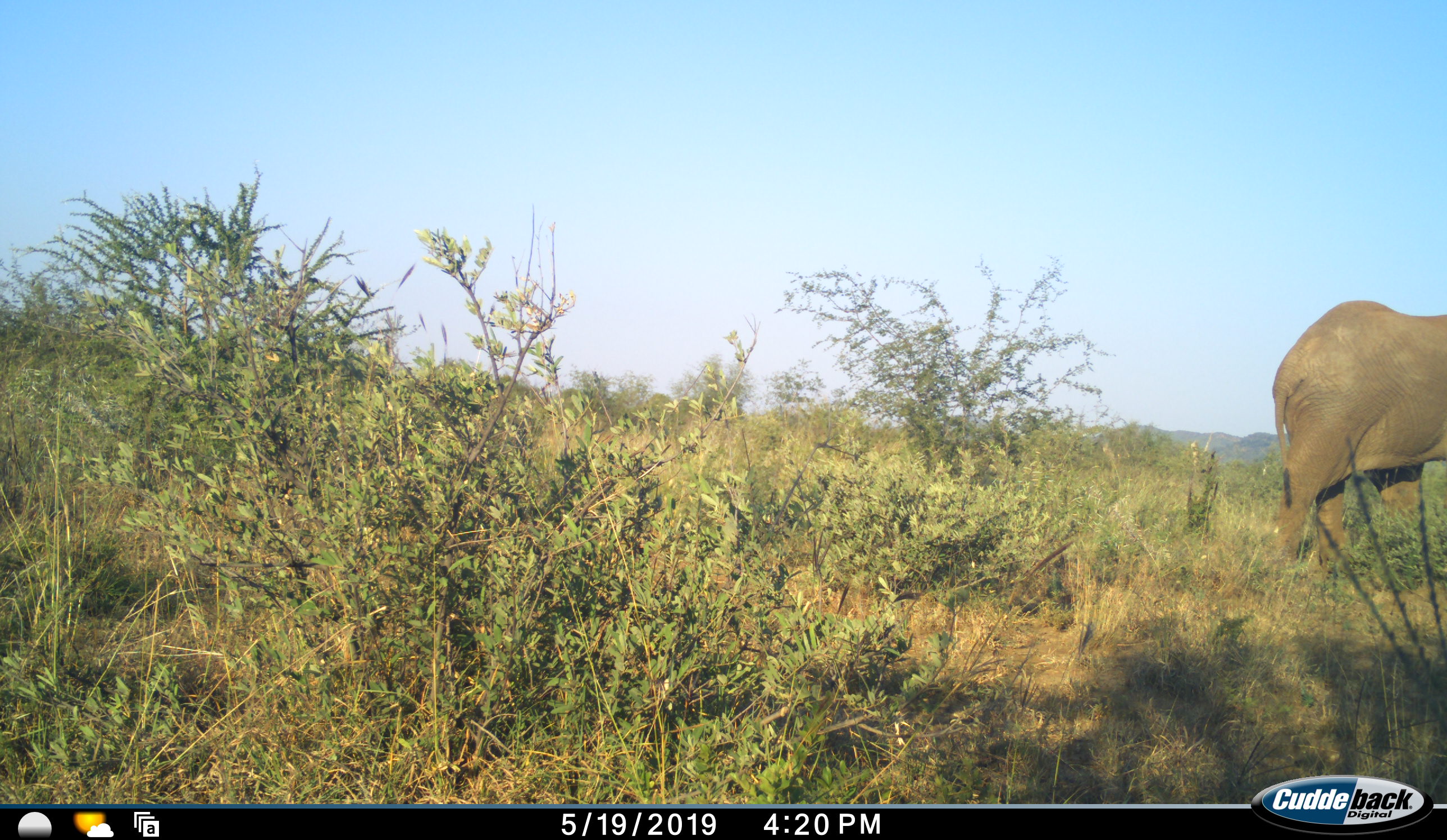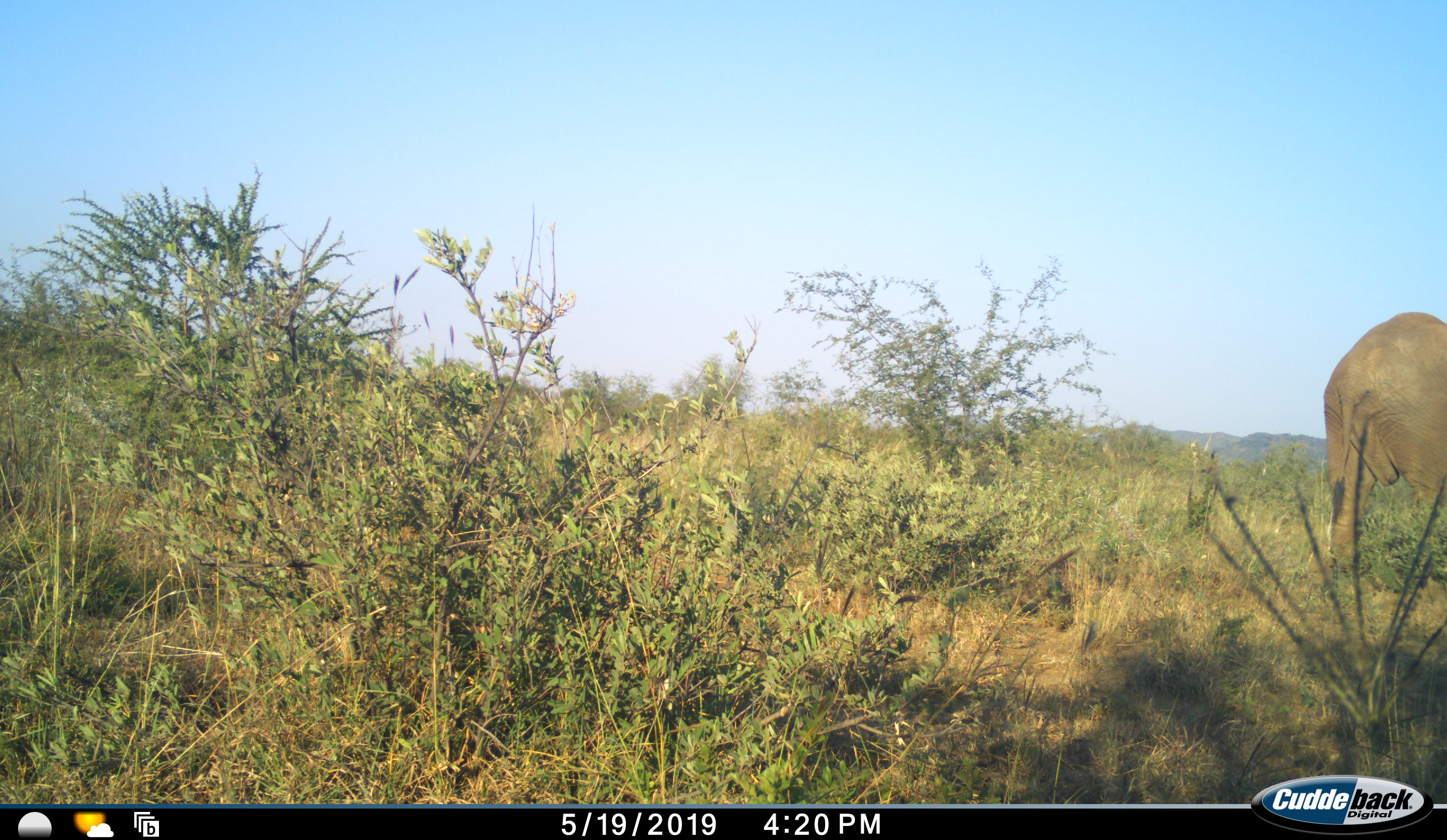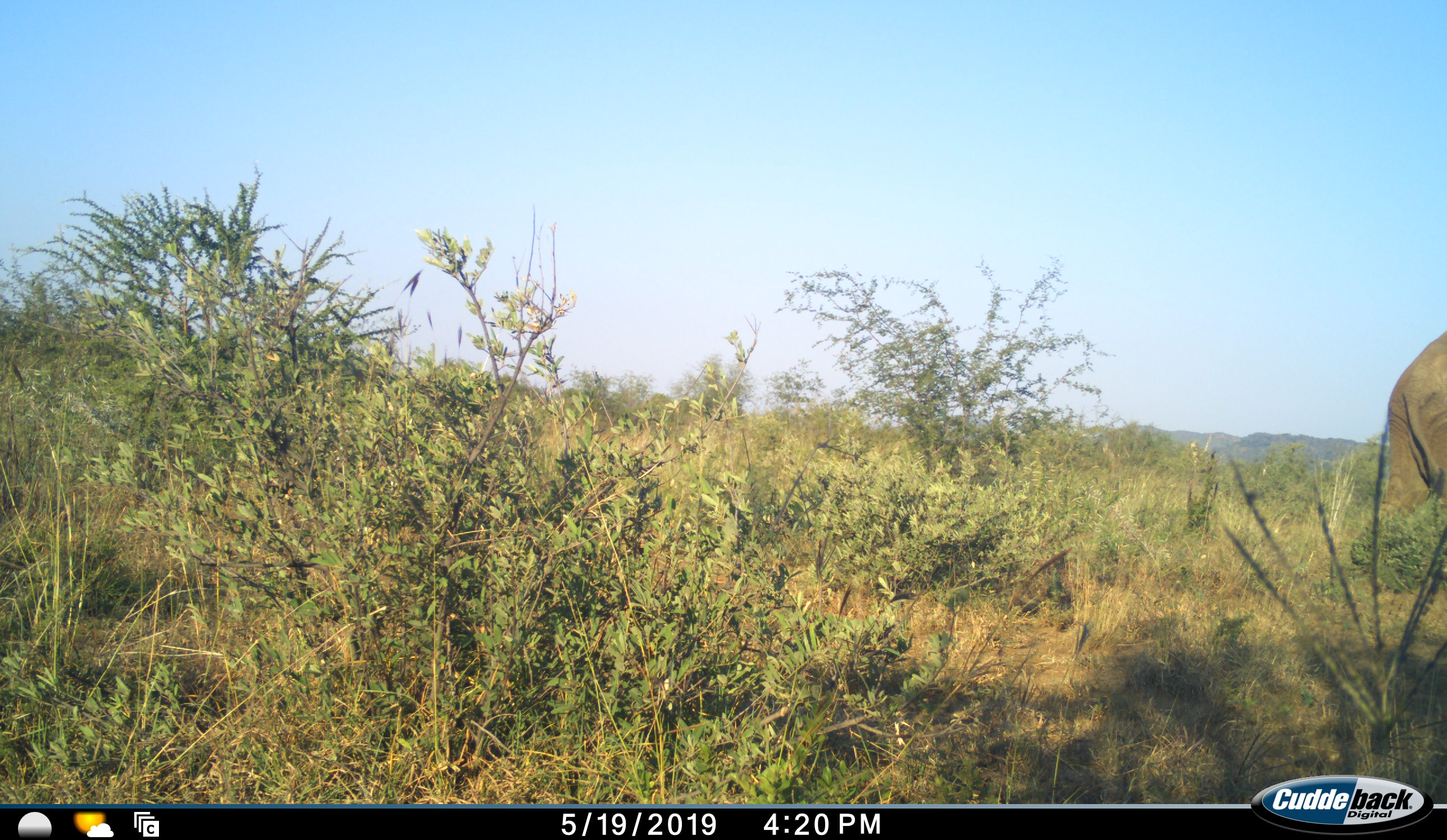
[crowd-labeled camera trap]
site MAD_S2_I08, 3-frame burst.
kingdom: Animalia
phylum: Chordata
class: Mammalia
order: Proboscidea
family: Elephantidae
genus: Loxodonta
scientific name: Loxodonta africana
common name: african bush elephant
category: elephant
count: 1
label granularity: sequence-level